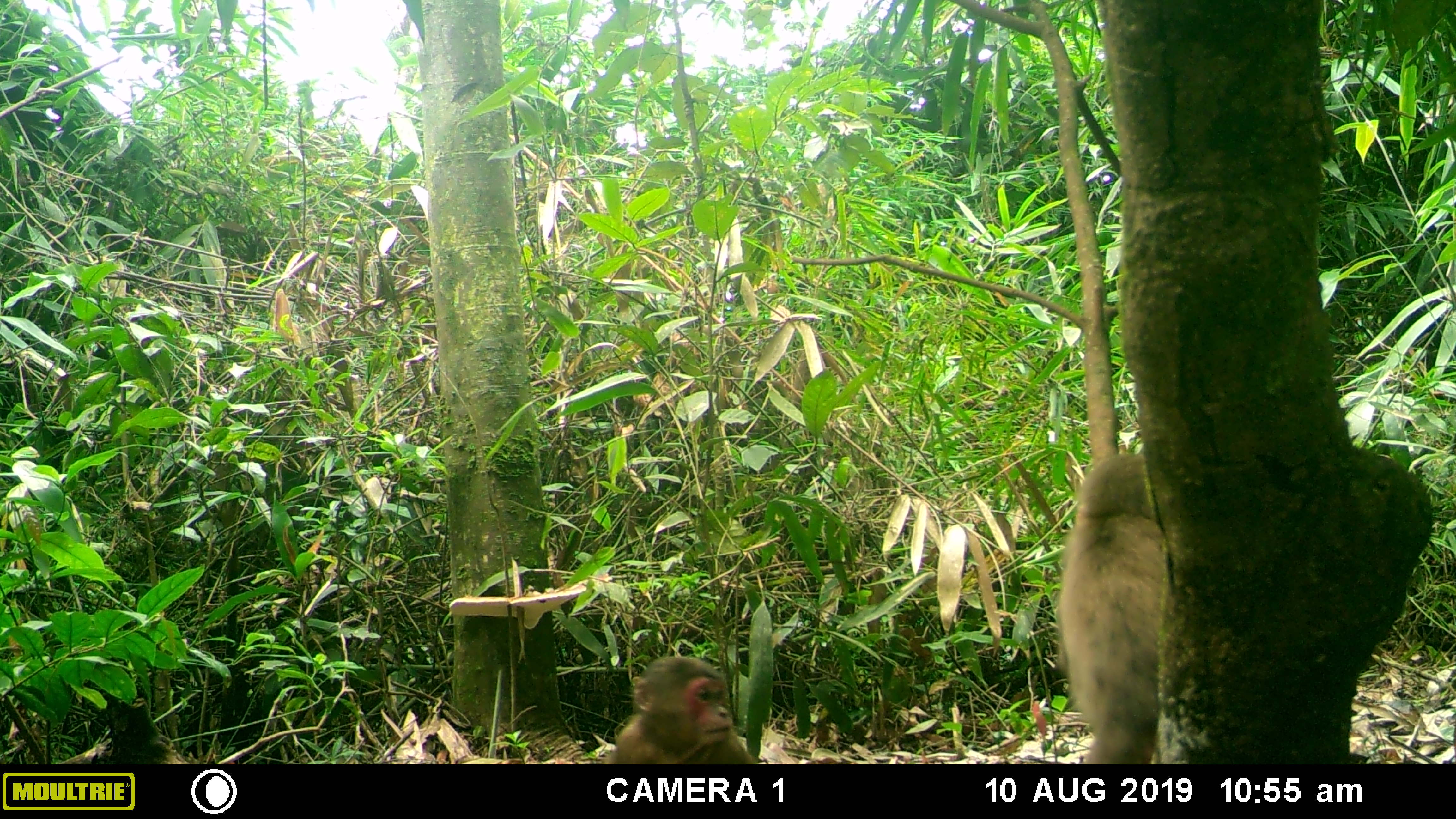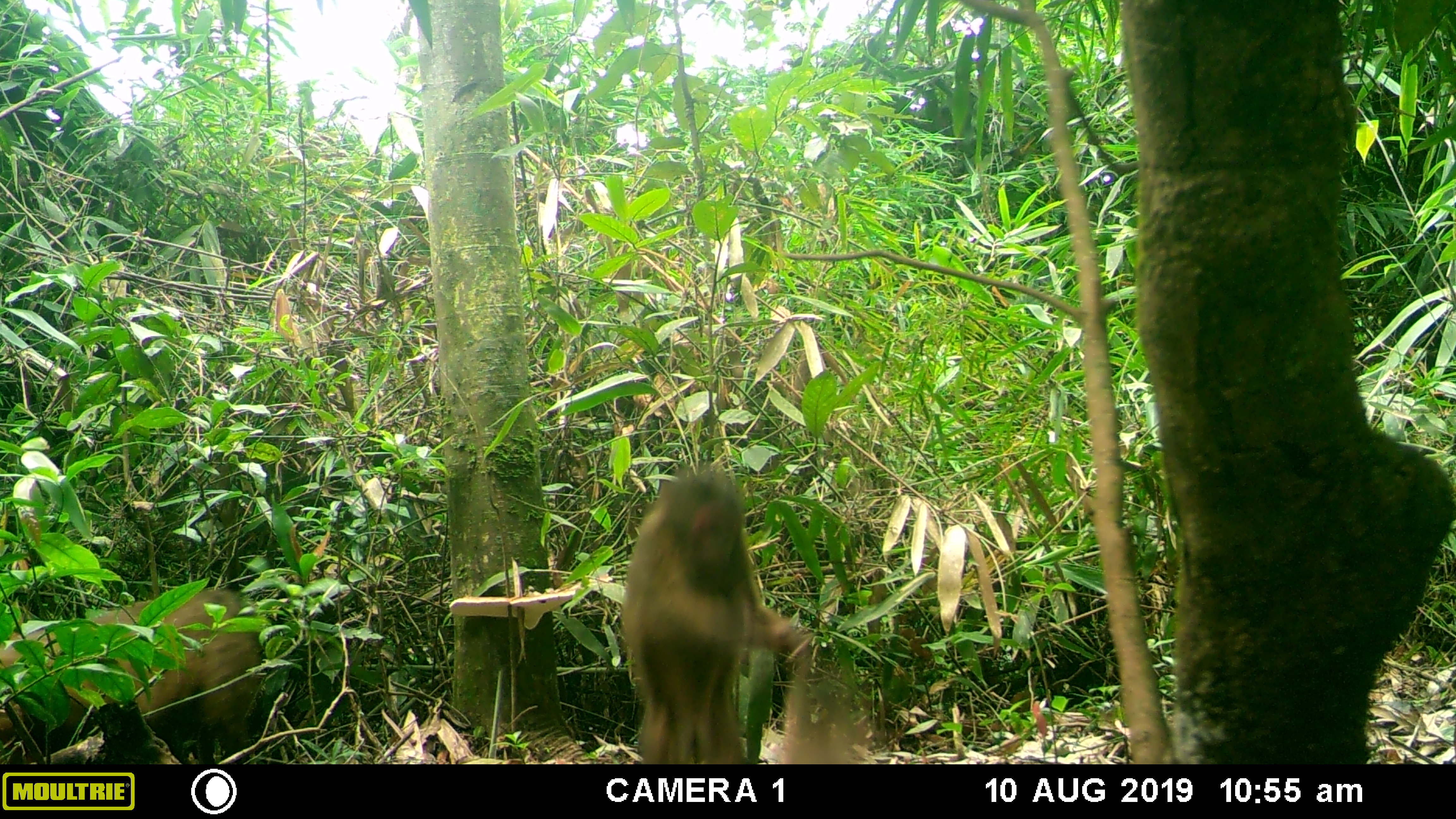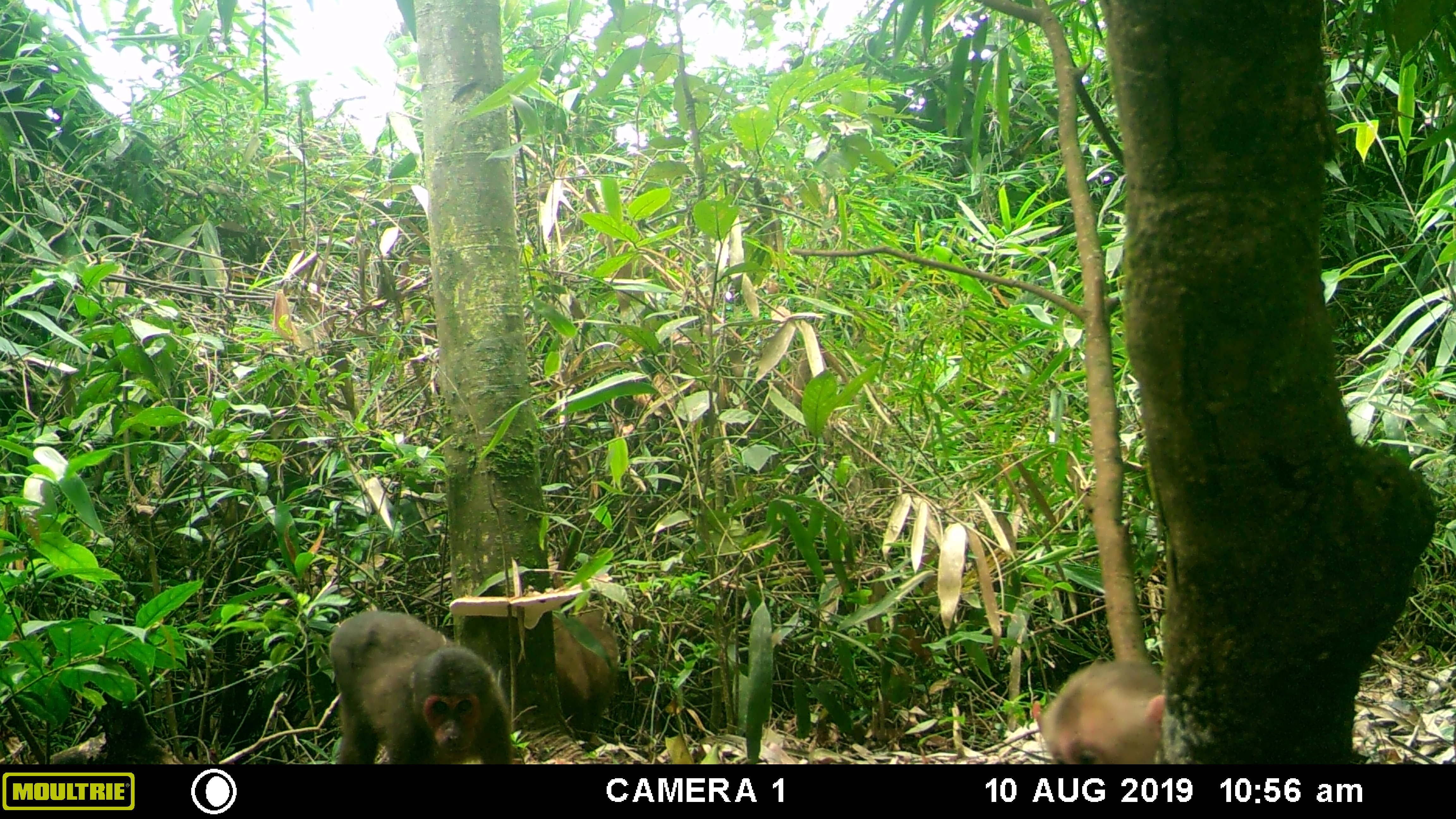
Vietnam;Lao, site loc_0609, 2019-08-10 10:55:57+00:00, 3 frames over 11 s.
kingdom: Animalia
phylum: Chordata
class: Mammalia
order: Primates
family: Cercopithecidae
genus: Macaca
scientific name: Macaca arctoides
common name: stump-tailed macaque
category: stump tailed macaque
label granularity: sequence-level